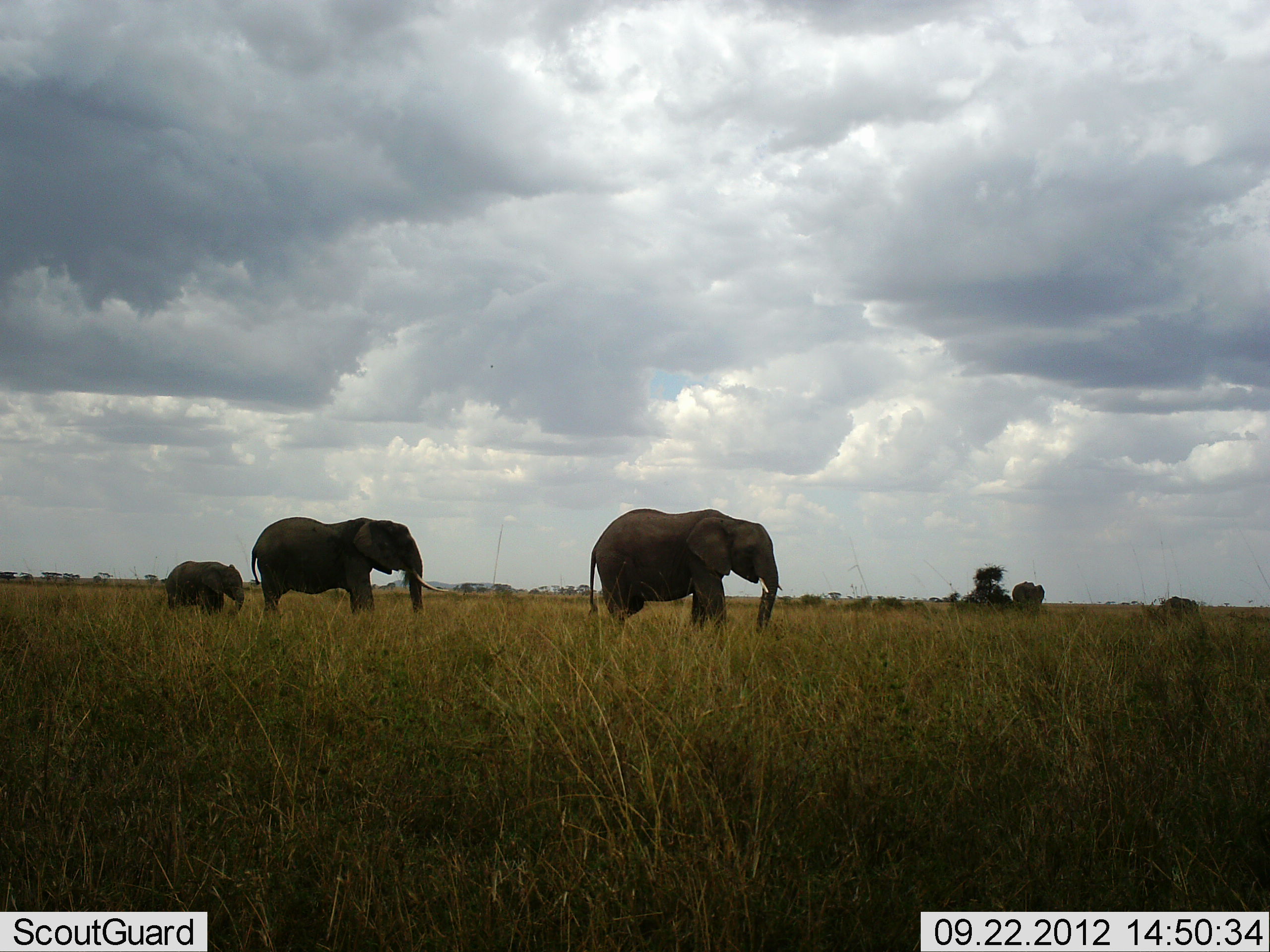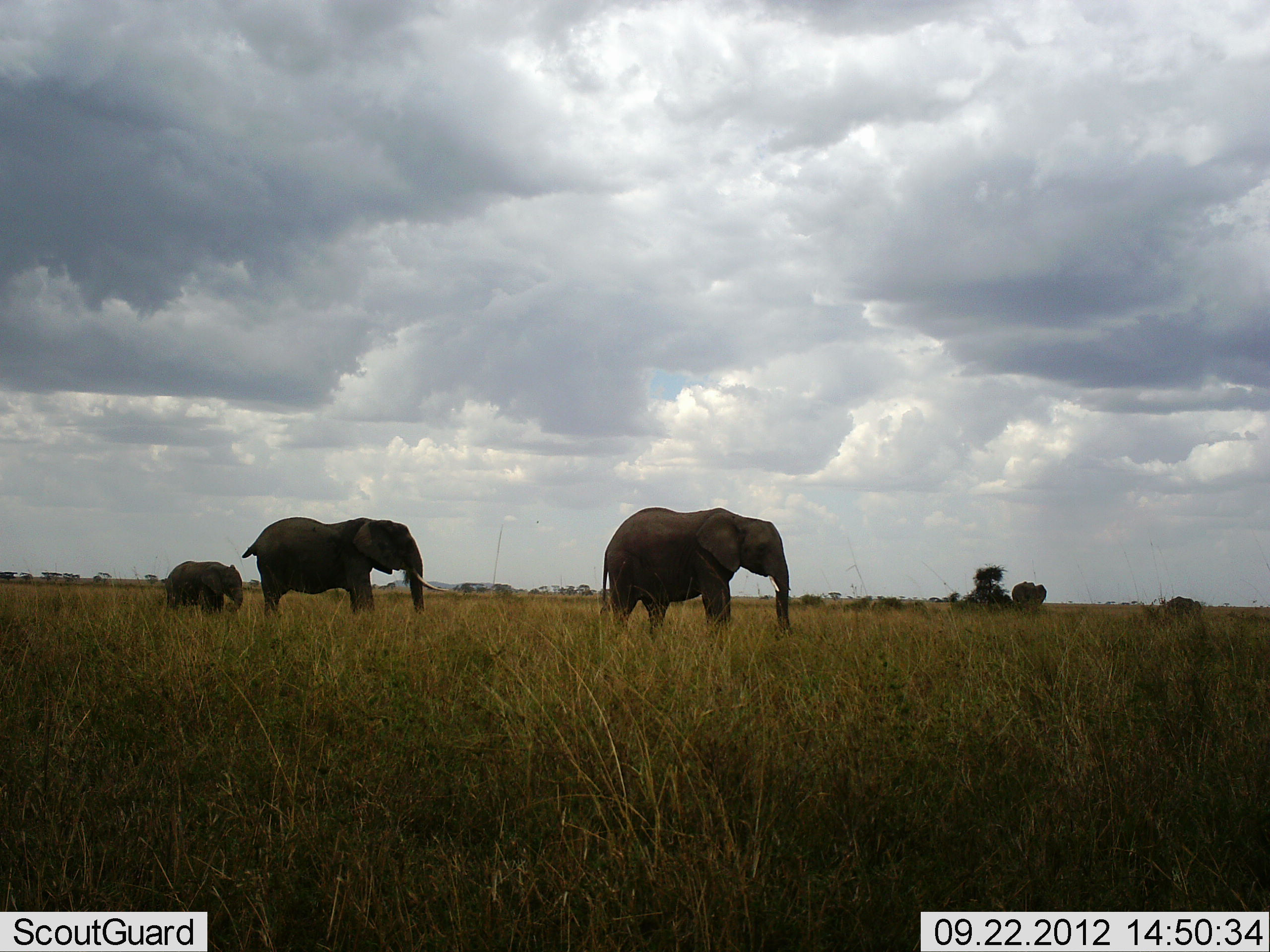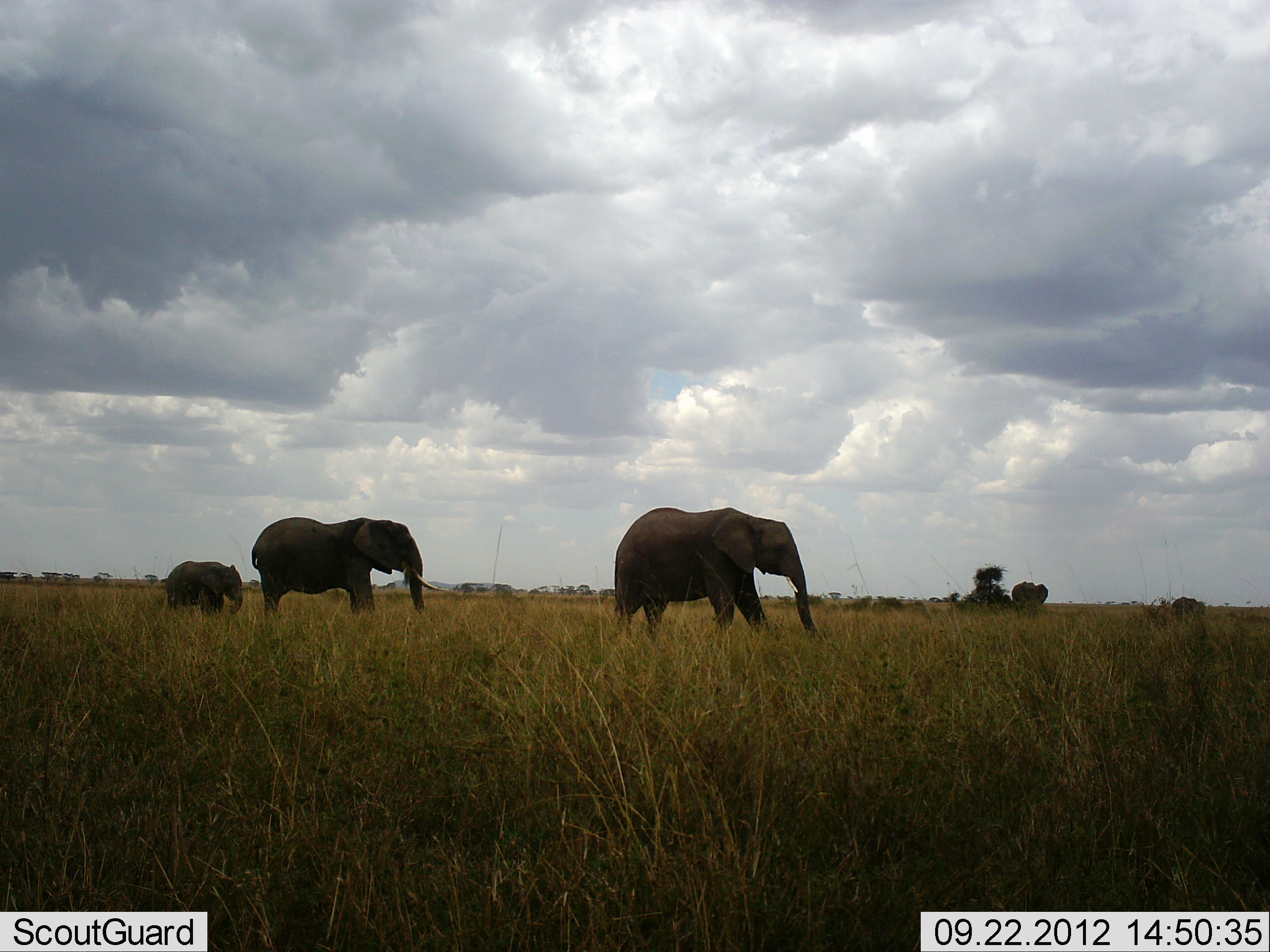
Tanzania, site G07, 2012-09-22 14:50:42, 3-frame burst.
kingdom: Animalia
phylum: Chordata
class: Mammalia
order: Proboscidea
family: Elephantidae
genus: Loxodonta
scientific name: Loxodonta africana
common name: african bush elephant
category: elephant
Elephant (african bush elephant) (Loxodonta africana), count 4. Behavior (volunteer vote fractions): standing 90%, resting 0%, moving 70%, interacting 0%. Young present (vote fraction): 80%. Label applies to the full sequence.